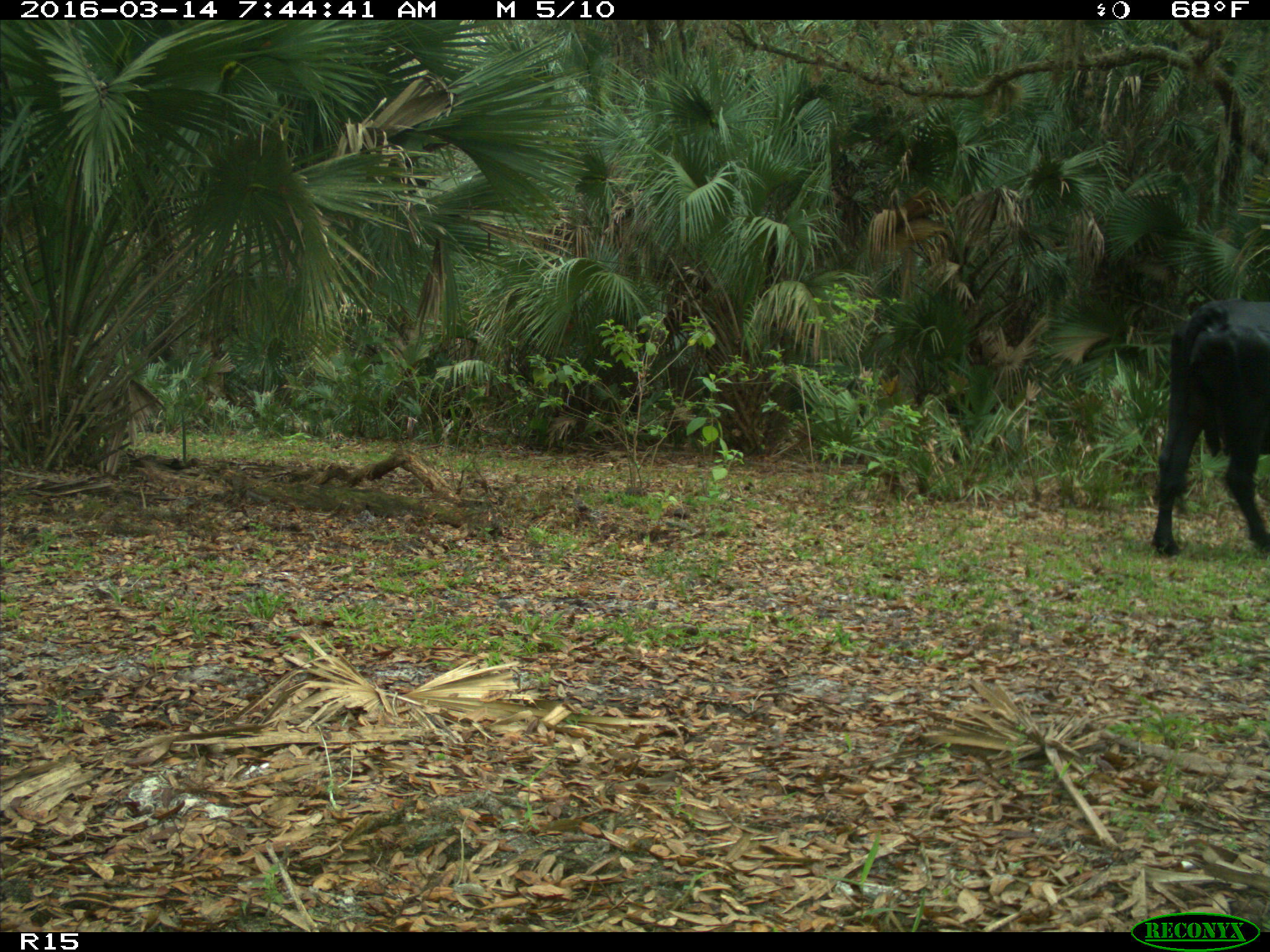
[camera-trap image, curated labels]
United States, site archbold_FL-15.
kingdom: Animalia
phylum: Chordata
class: Mammalia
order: Artiodactyla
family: Bovidae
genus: Bos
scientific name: Bos taurus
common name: domestic cow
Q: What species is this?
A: Bos taurus (domestic cow).